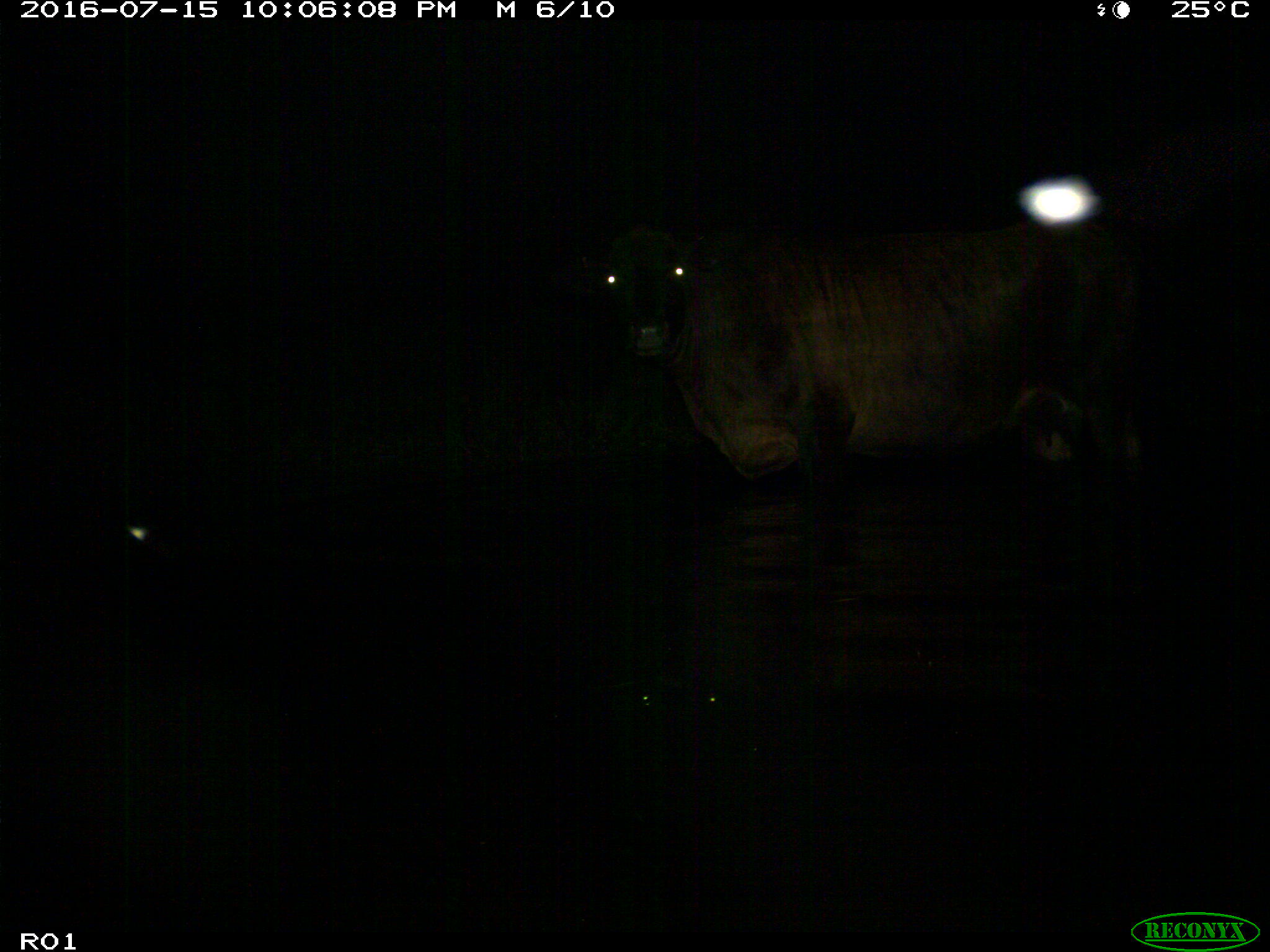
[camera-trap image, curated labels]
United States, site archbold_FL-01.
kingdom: Animalia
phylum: Chordata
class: Mammalia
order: Artiodactyla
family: Bovidae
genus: Bos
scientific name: Bos taurus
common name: domestic cow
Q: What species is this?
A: Bos taurus (domestic cow).